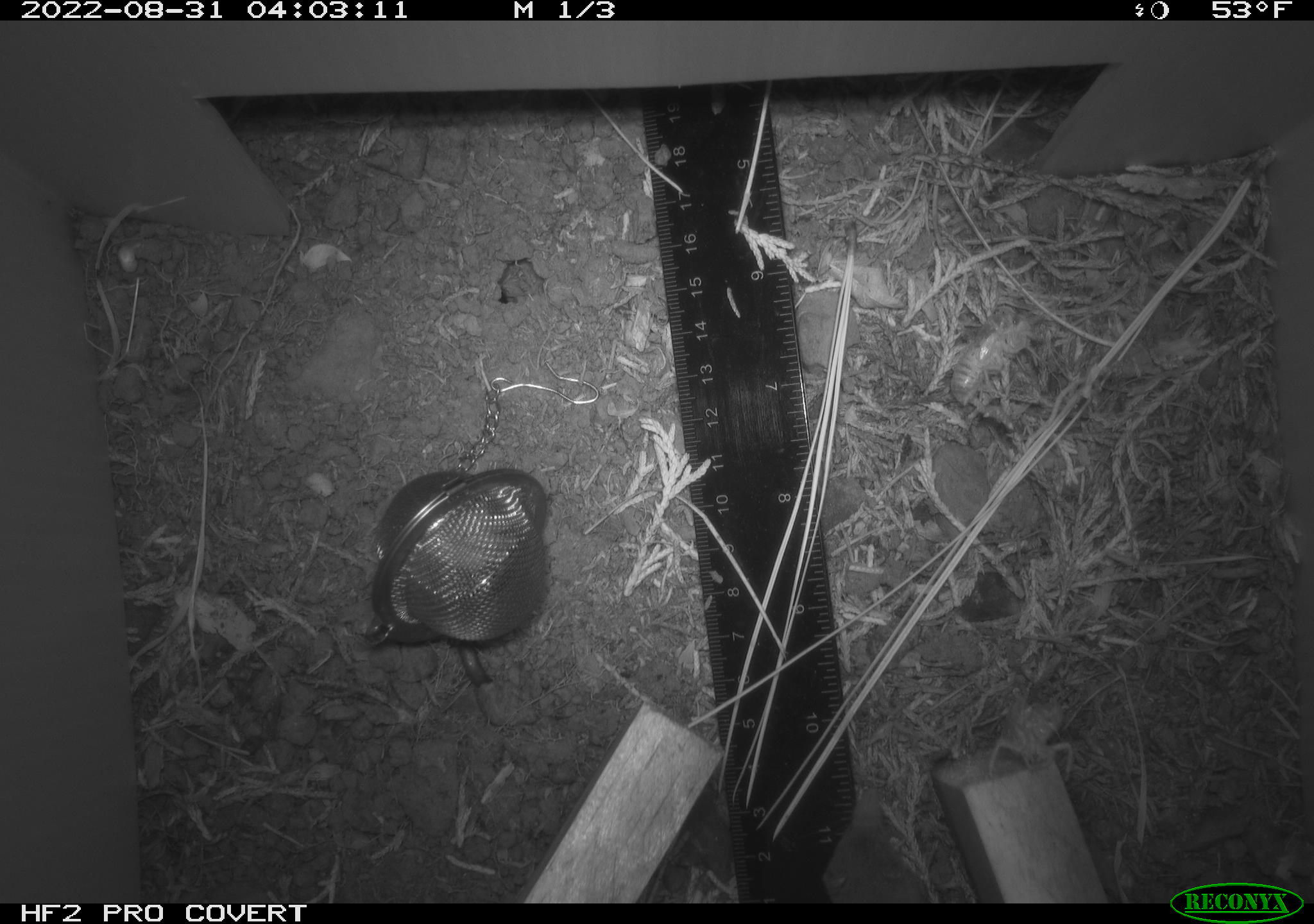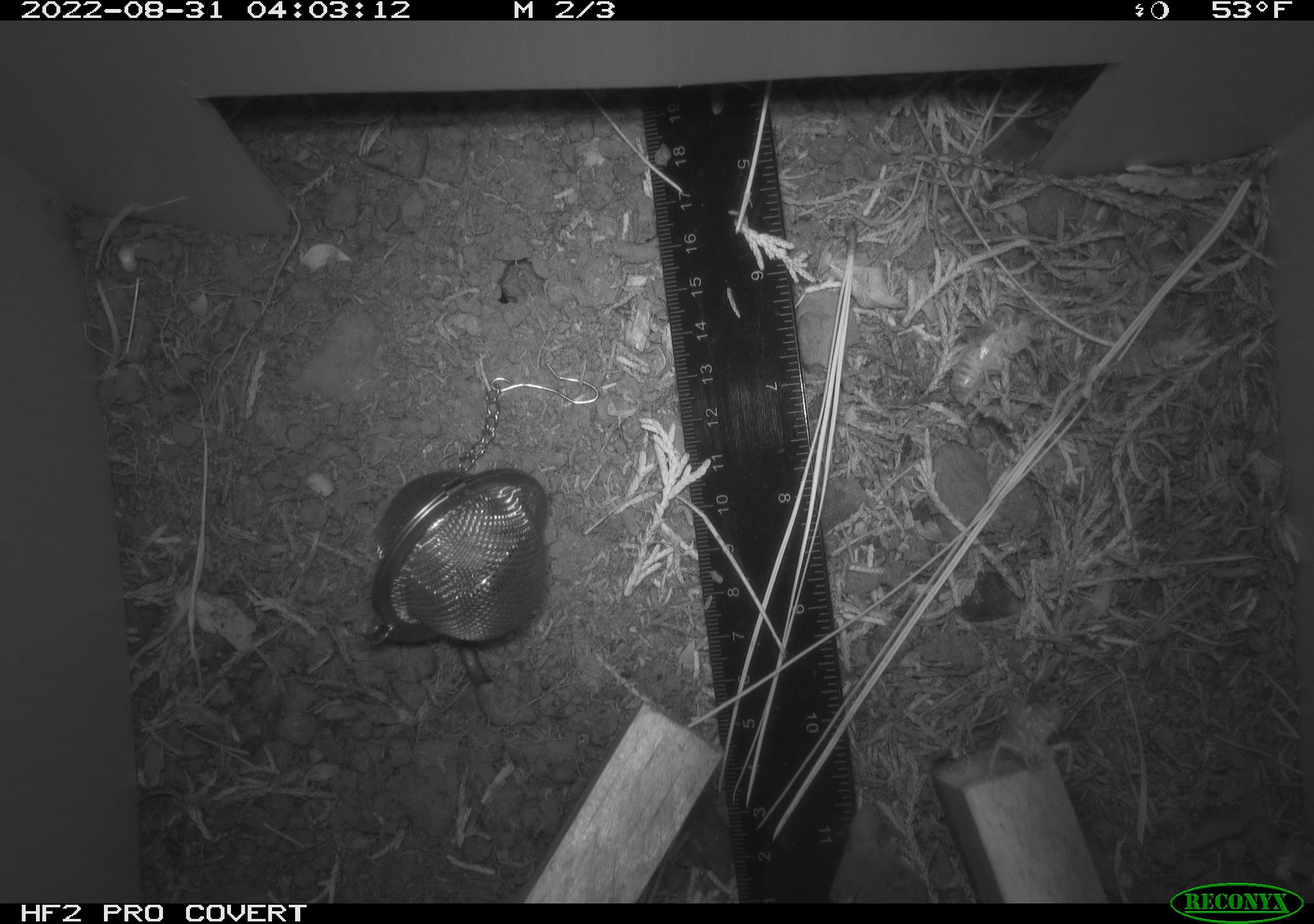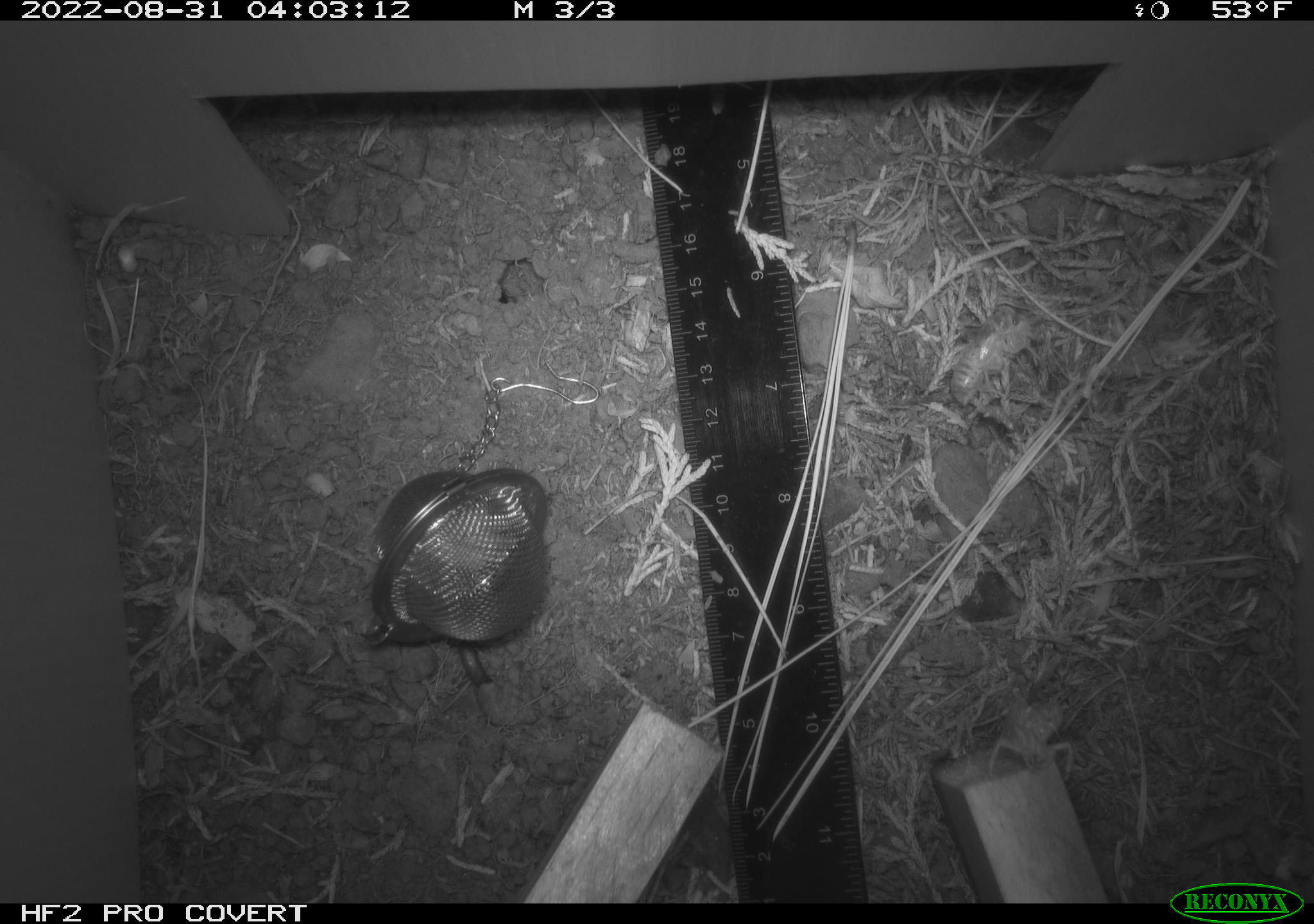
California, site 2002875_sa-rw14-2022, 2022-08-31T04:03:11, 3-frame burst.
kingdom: Animalia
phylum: Chordata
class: Mammalia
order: Eulipotyphla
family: Soricidae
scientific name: Soricidae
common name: shrews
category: soricidae family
Soricidae family (shrews) (Soricidae).